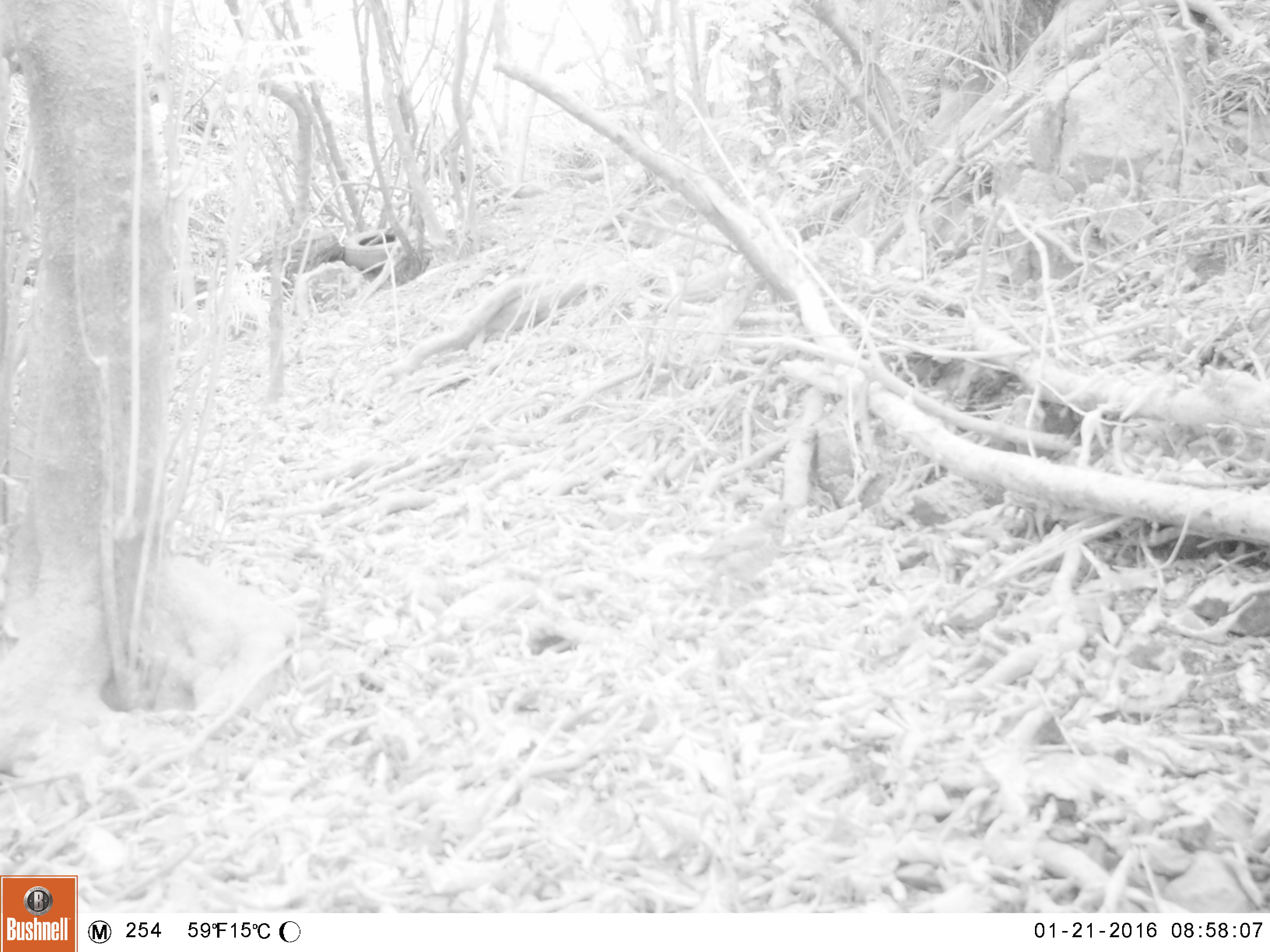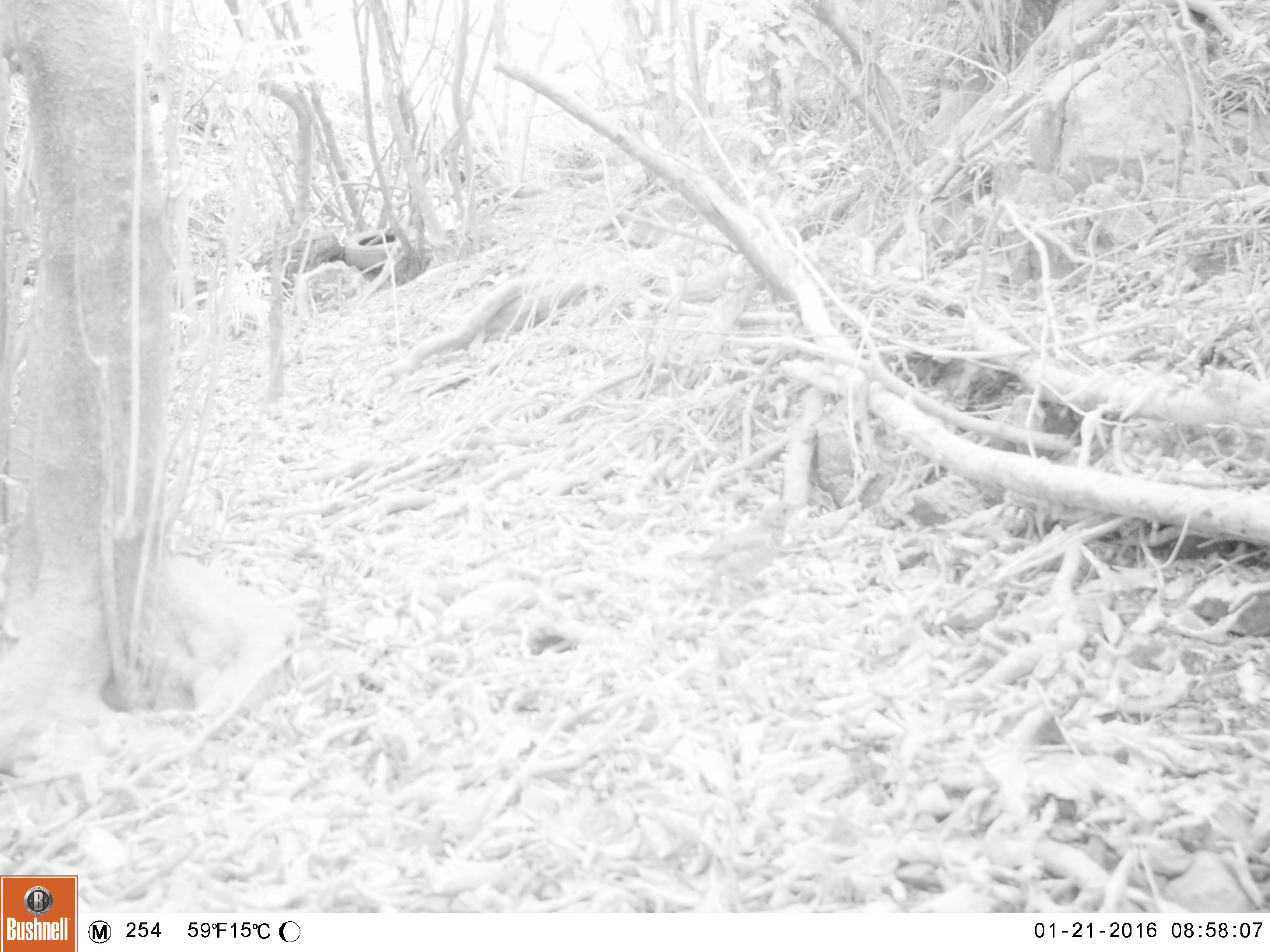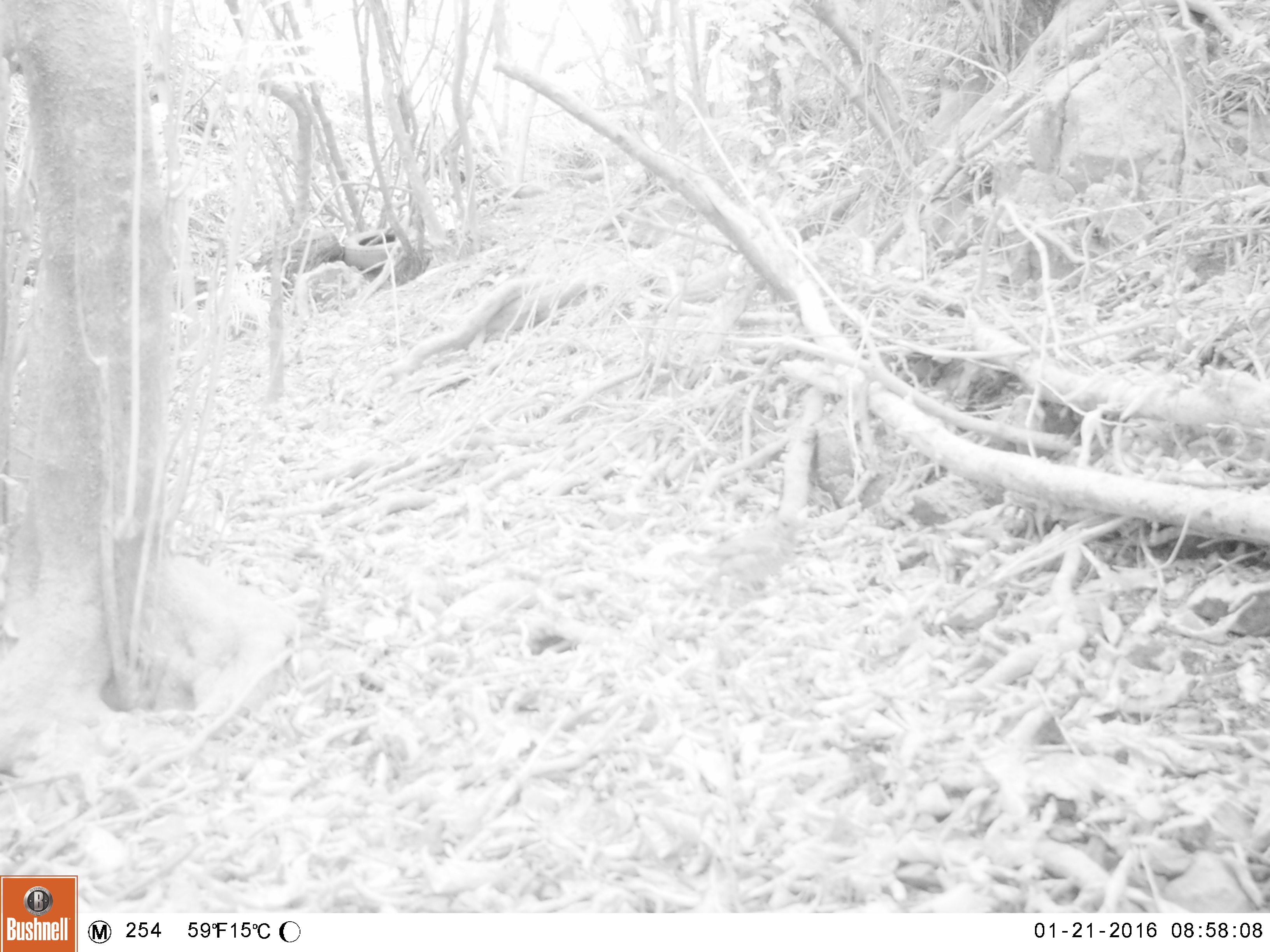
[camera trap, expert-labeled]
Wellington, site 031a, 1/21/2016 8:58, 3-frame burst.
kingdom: Animalia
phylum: Chordata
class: Aves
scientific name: Aves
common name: bird